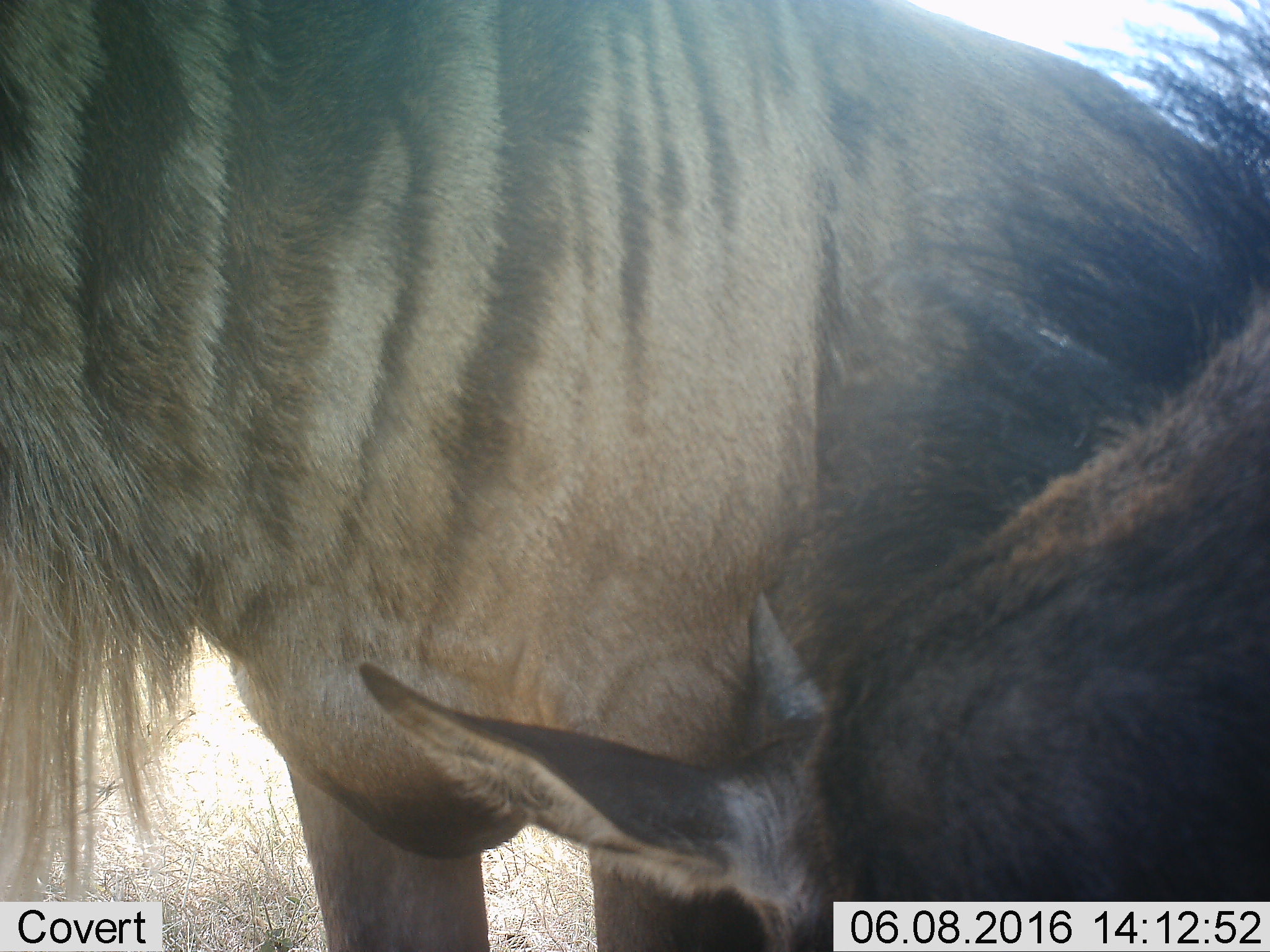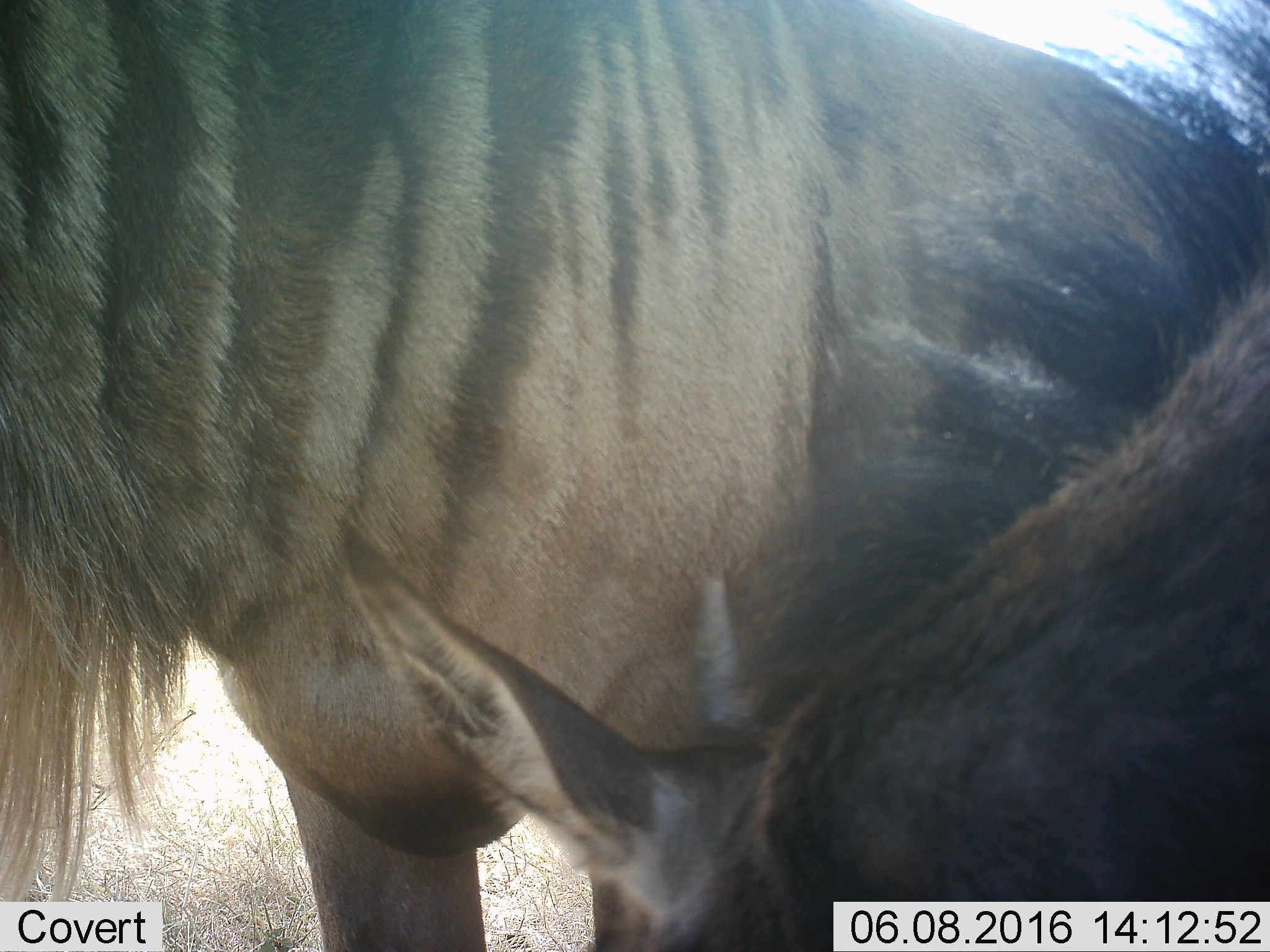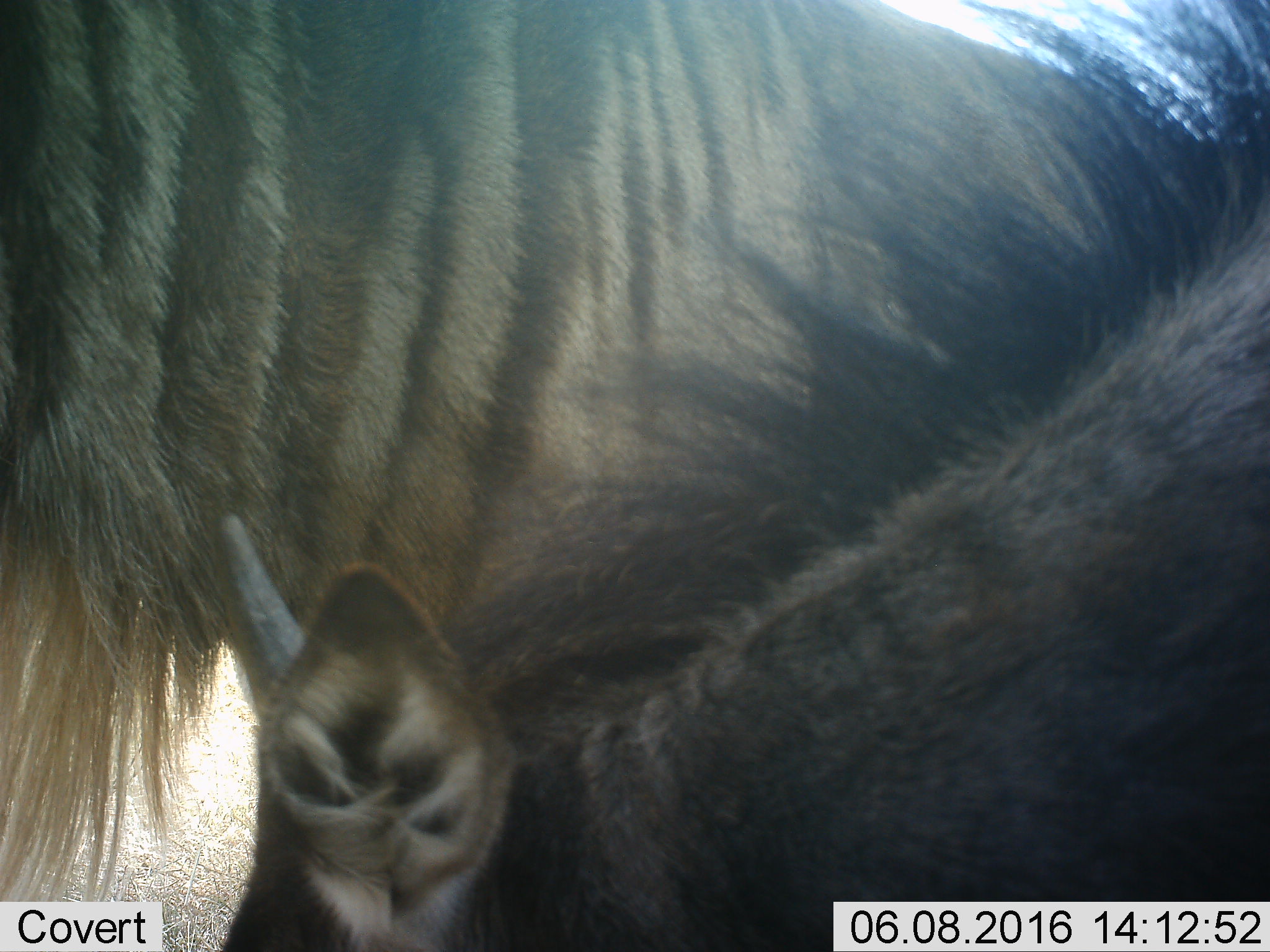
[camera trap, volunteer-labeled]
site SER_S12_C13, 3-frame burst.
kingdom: Animalia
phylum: Chordata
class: Mammalia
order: Artiodactyla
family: Bovidae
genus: Connochaetes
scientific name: Connochaetes taurinus taurinus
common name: blue wildebeest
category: wildebeestblue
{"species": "wildebeestblue (blue wildebeest) (Connochaetes taurinus taurinus)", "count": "2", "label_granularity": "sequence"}